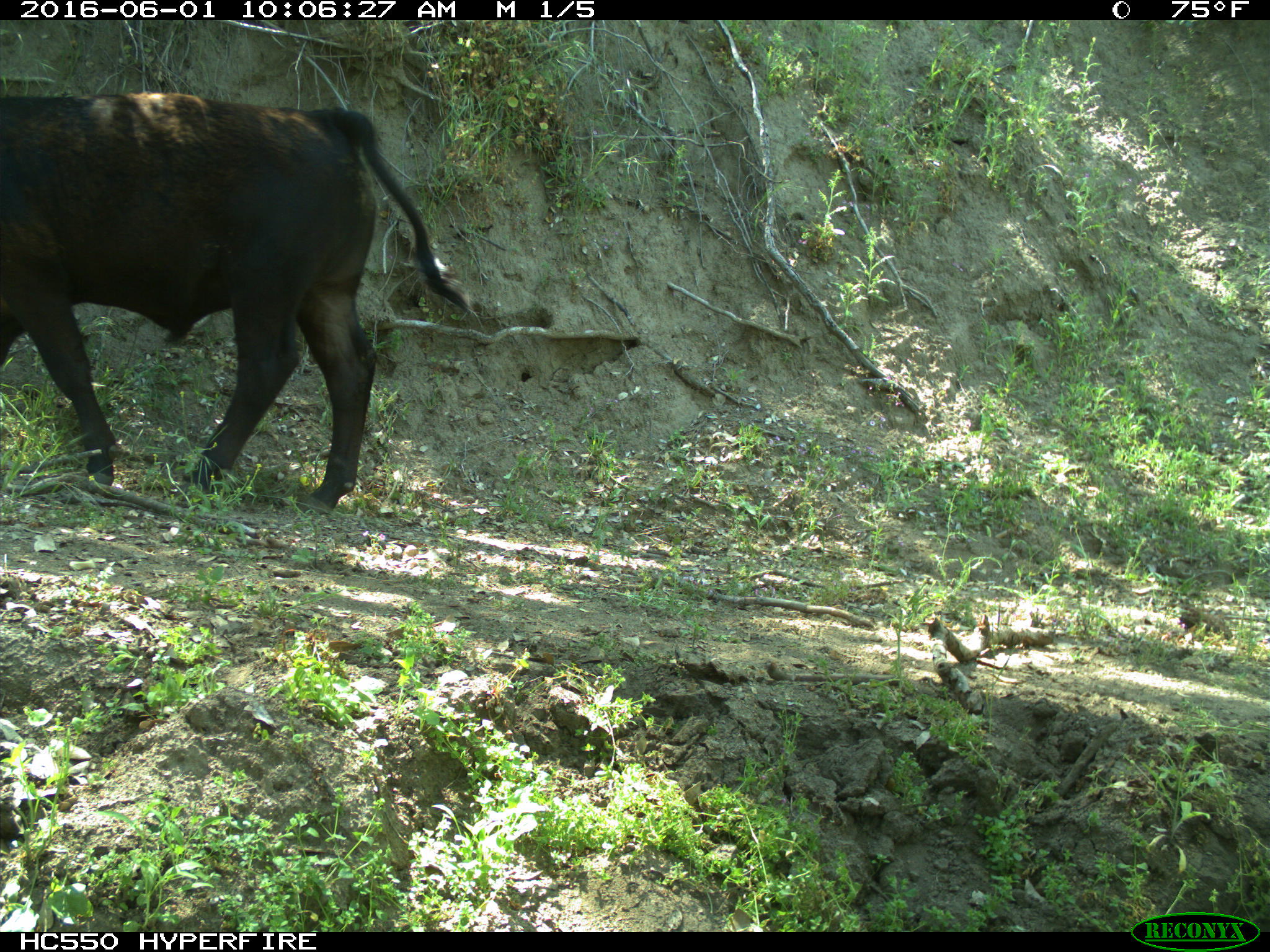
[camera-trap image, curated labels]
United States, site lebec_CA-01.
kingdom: Animalia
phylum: Chordata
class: Mammalia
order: Artiodactyla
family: Bovidae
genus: Bos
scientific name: Bos taurus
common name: domestic cow